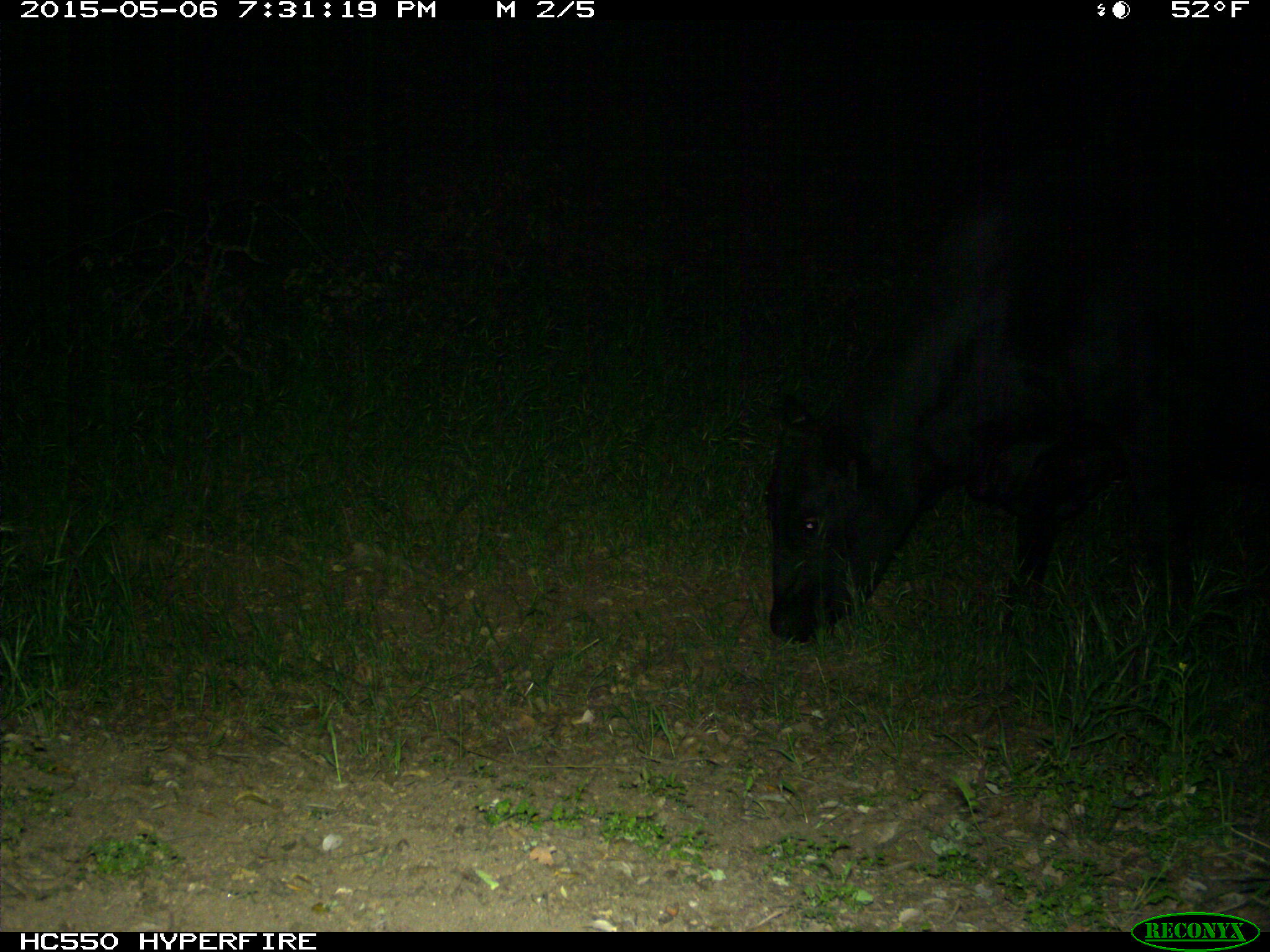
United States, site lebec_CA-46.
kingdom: Animalia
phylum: Chordata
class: Mammalia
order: Artiodactyla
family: Bovidae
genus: Bos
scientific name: Bos taurus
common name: domestic cow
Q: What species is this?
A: Bos taurus (domestic cow).